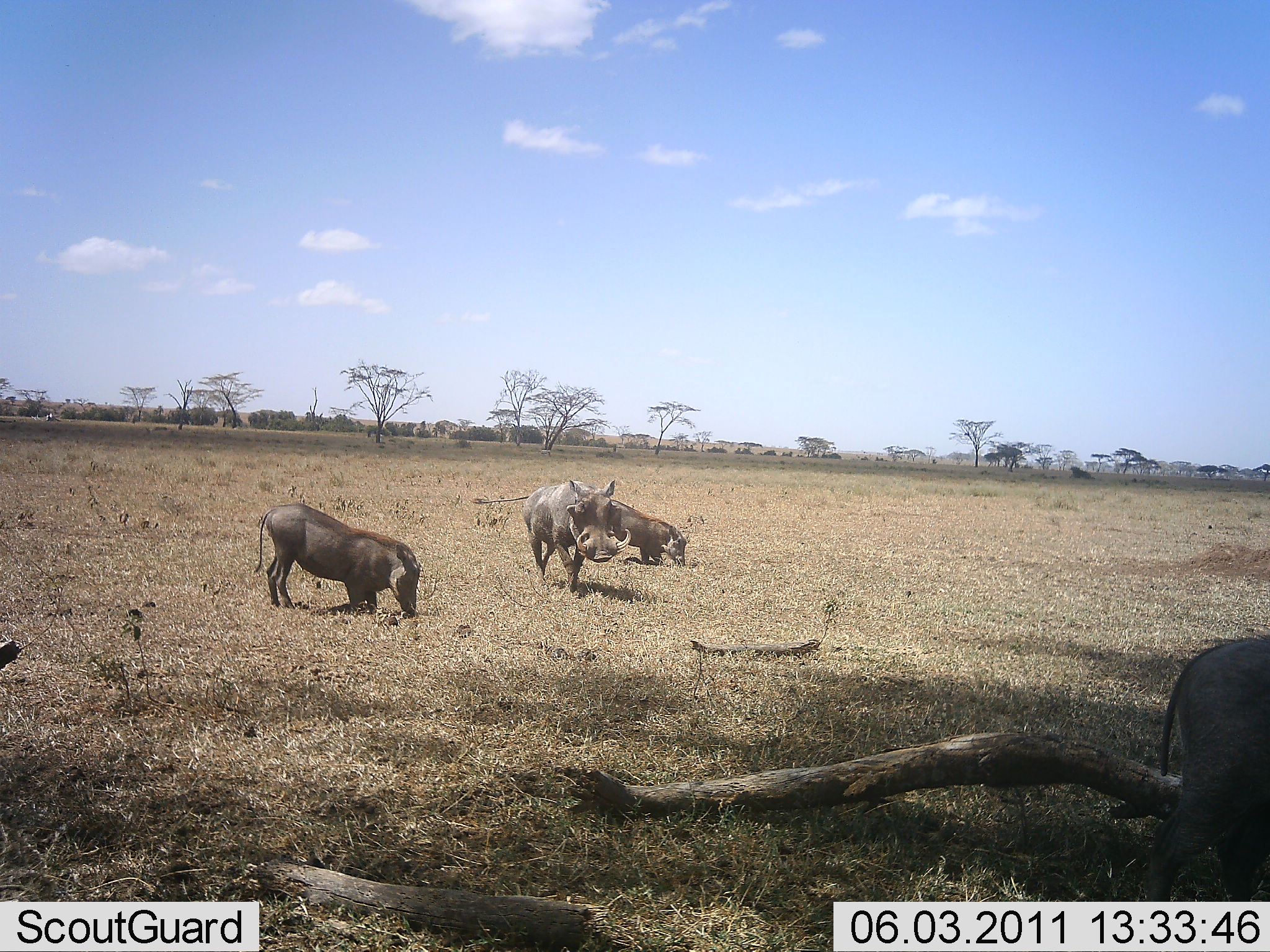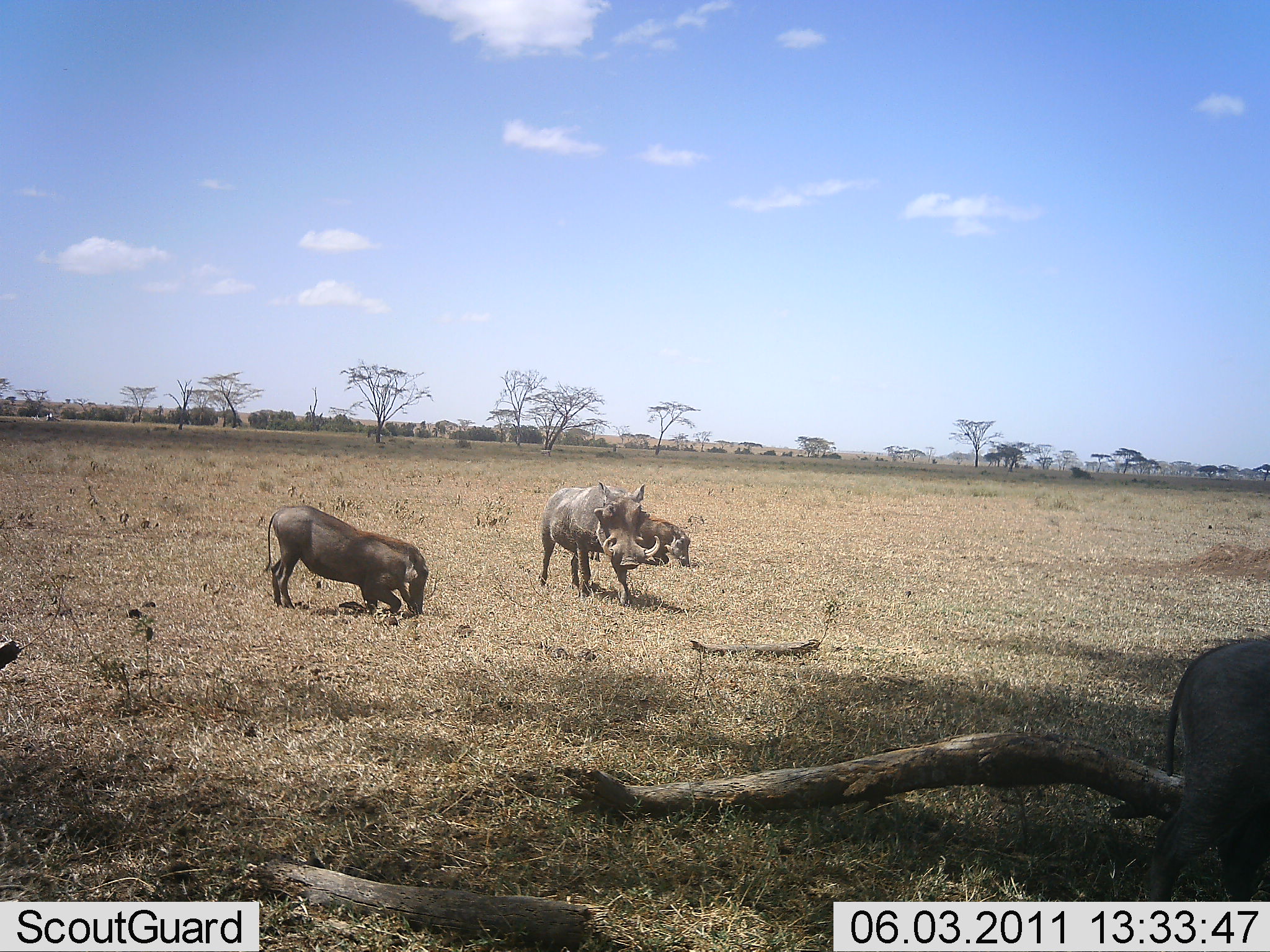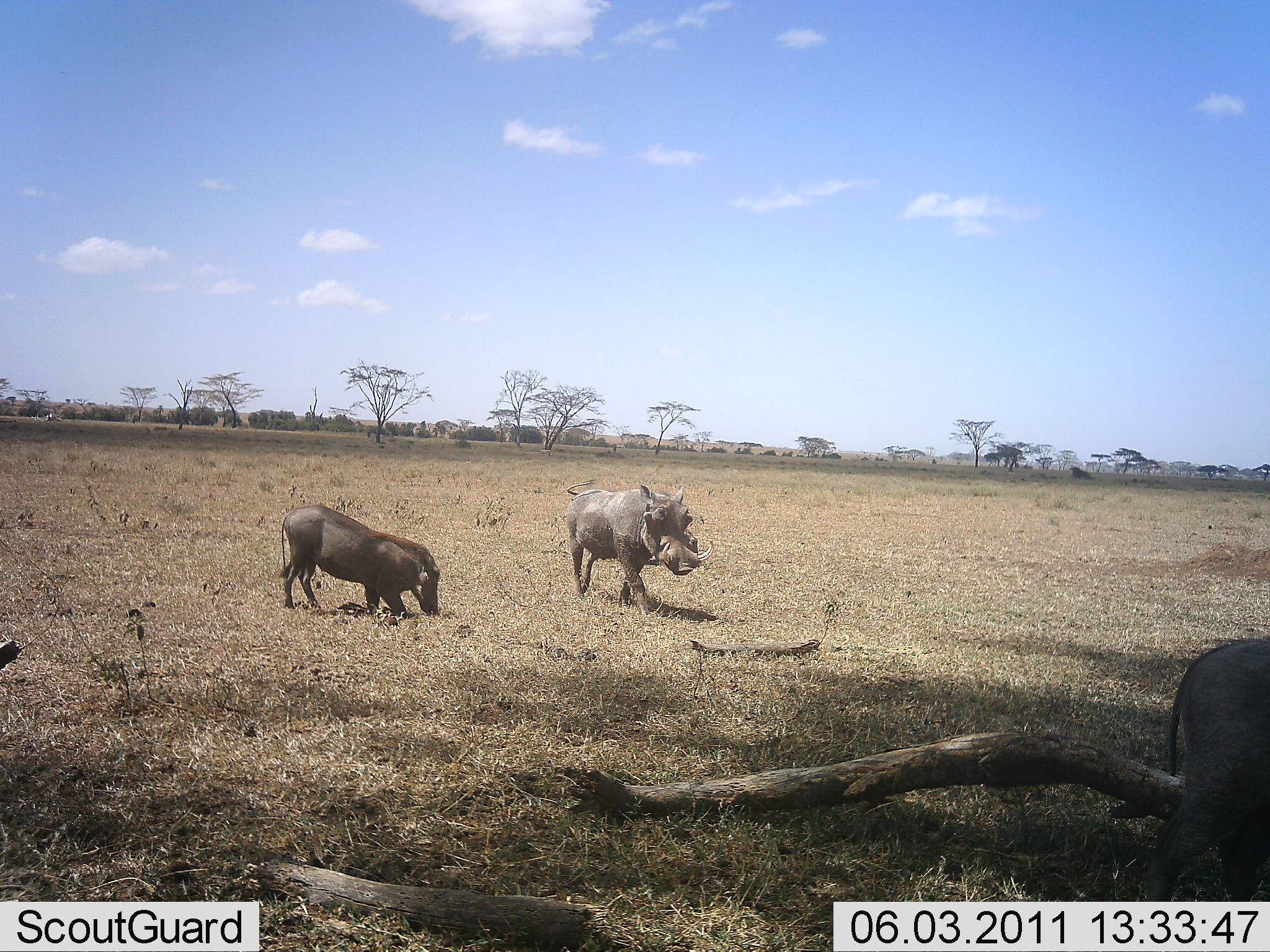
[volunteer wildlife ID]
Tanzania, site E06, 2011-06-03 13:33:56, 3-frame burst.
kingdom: Animalia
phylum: Chordata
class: Mammalia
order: Artiodactyla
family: Suidae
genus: Phacochoerus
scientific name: Phacochoerus africanus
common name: warthog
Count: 4.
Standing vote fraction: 18%.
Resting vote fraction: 9%.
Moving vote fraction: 36%.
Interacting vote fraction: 0%.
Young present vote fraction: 9%.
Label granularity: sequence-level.